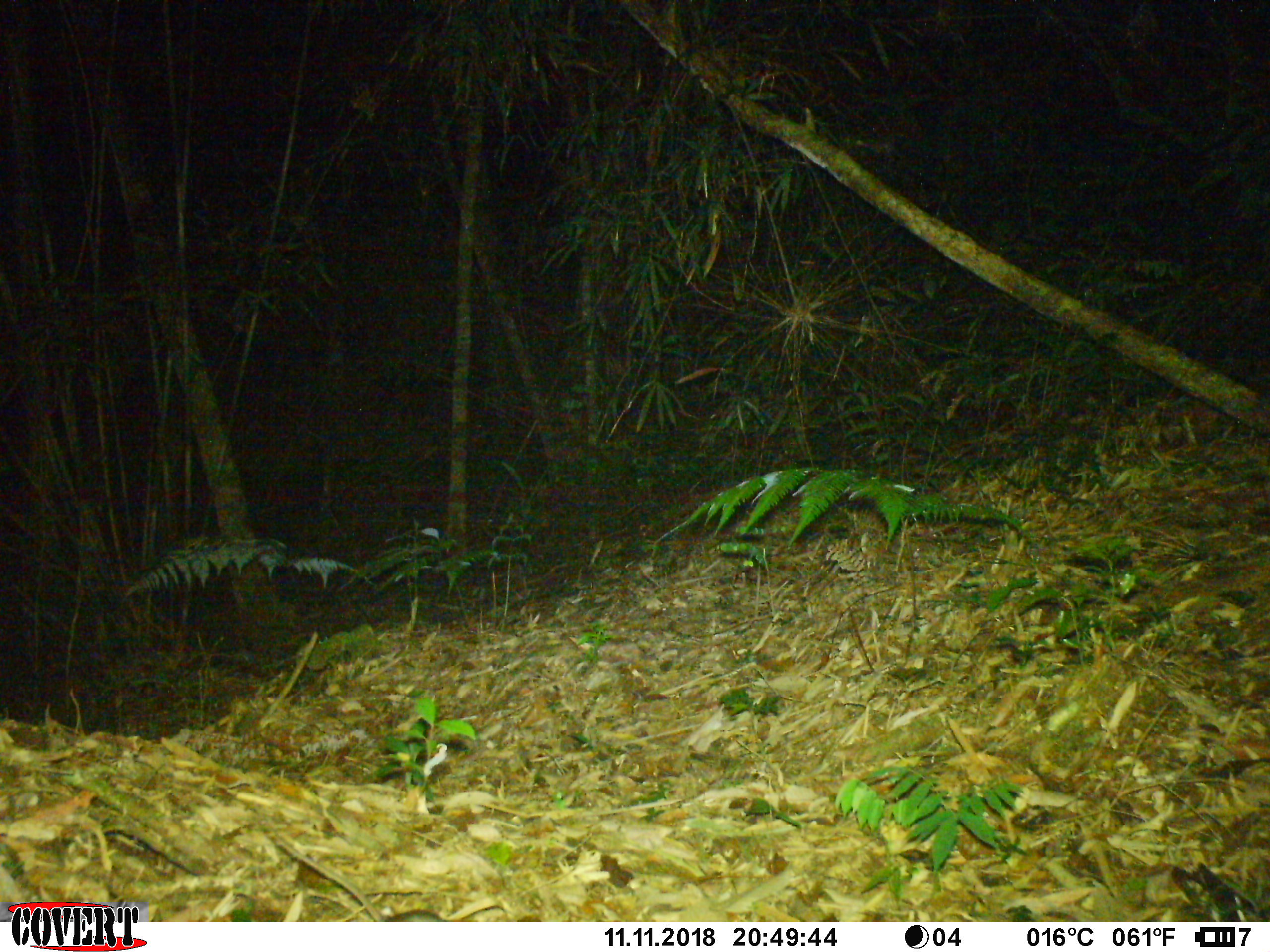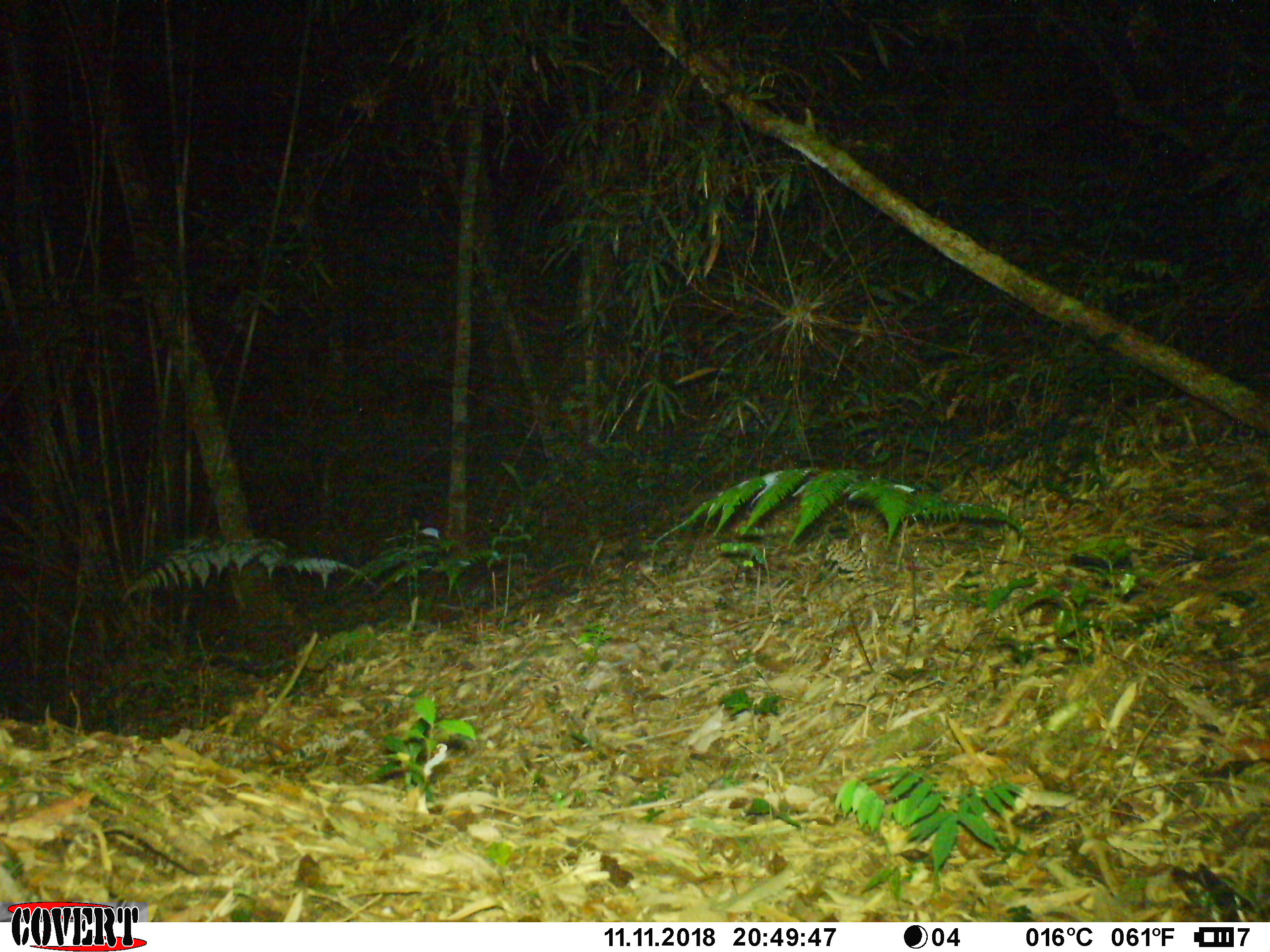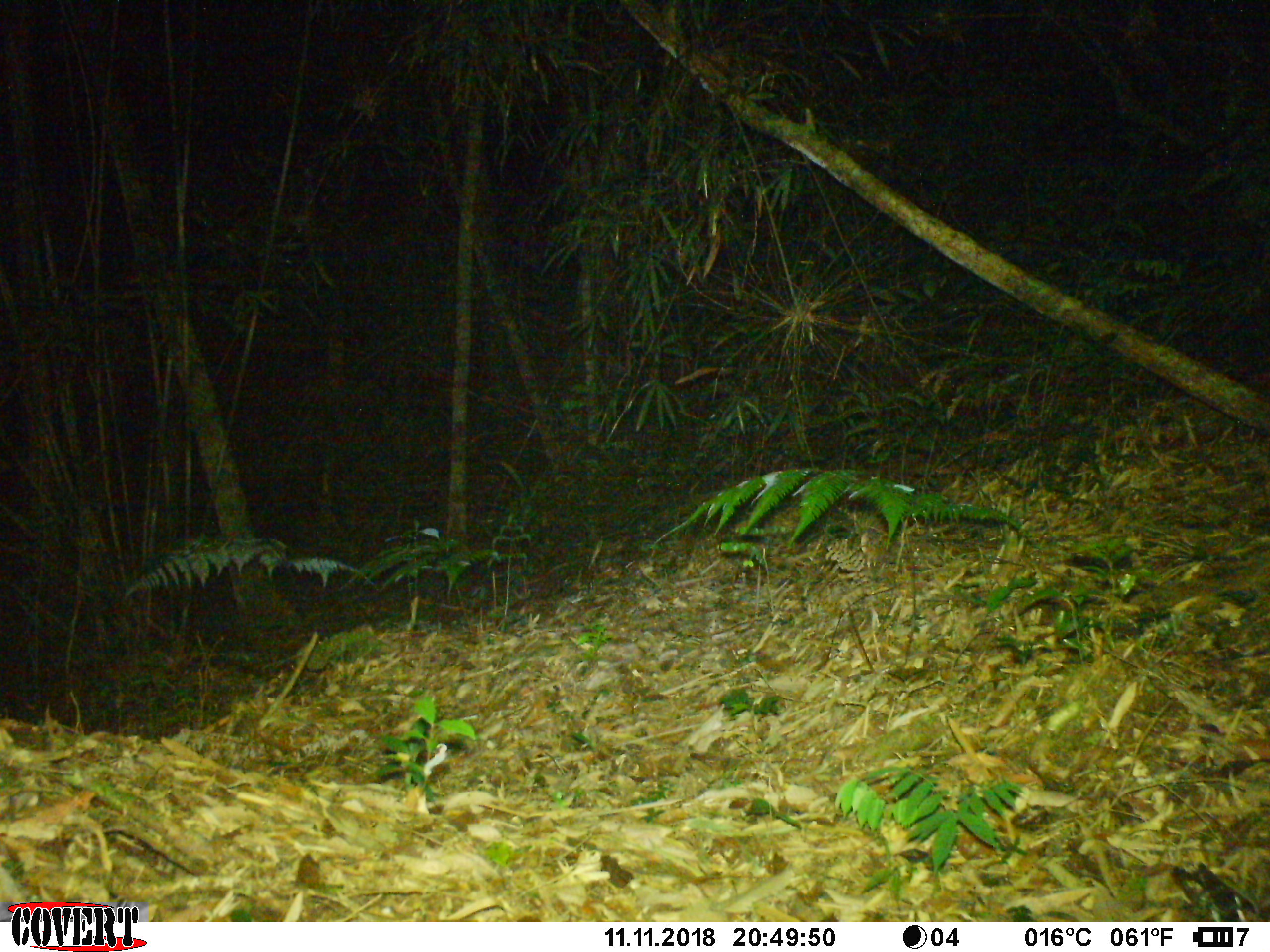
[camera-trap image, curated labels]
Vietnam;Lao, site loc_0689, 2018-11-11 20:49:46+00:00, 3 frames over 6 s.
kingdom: Animalia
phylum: Chordata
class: Mammalia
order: Rodentia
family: Muridae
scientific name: Muridae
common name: old-world mice and rats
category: unidentified murid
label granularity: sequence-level